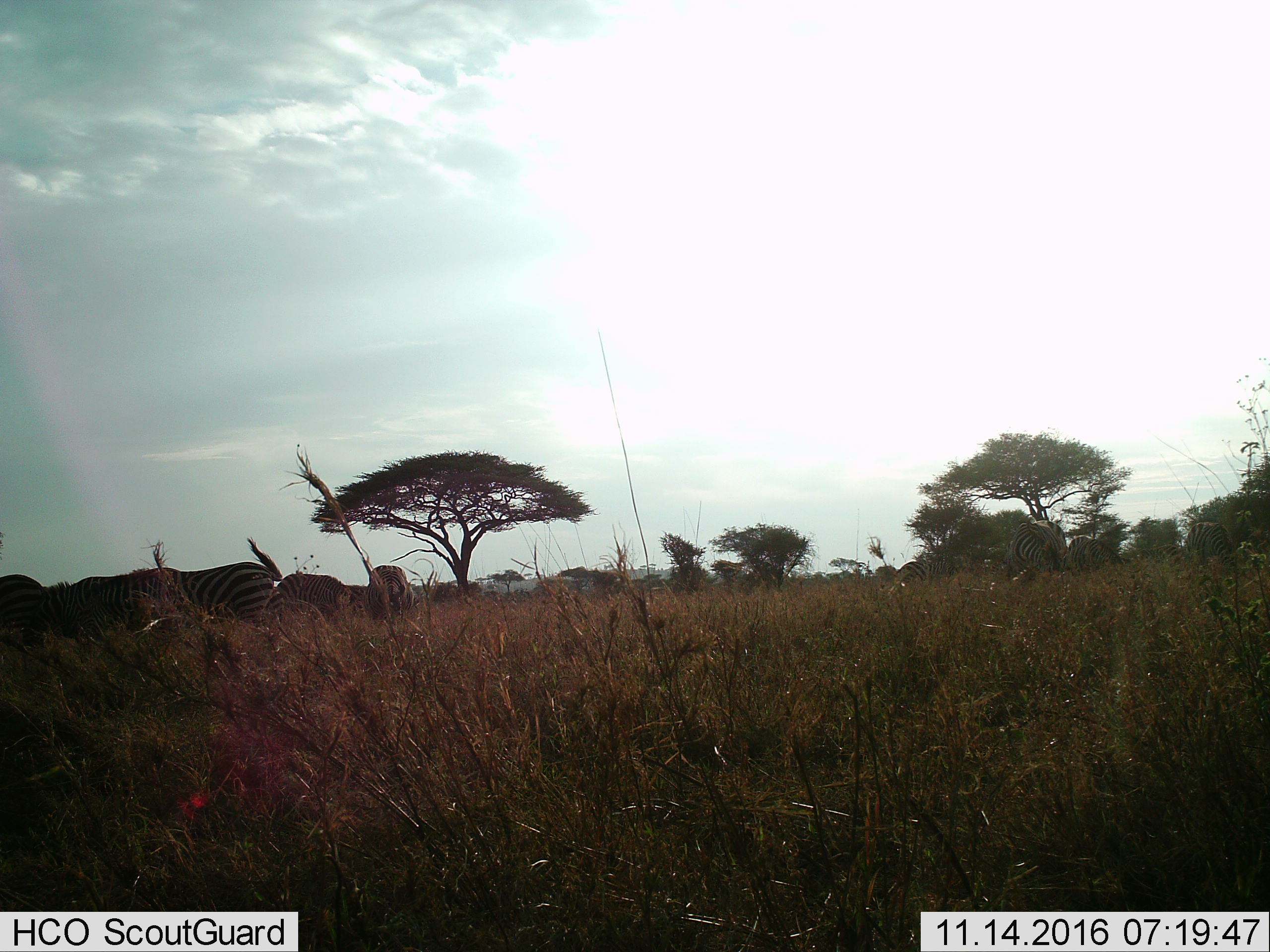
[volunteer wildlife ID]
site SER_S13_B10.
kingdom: Animalia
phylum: Chordata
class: Mammalia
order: Perissodactyla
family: Equidae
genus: Equus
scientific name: Equus quagga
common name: plains zebra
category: zebraplains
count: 10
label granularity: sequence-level